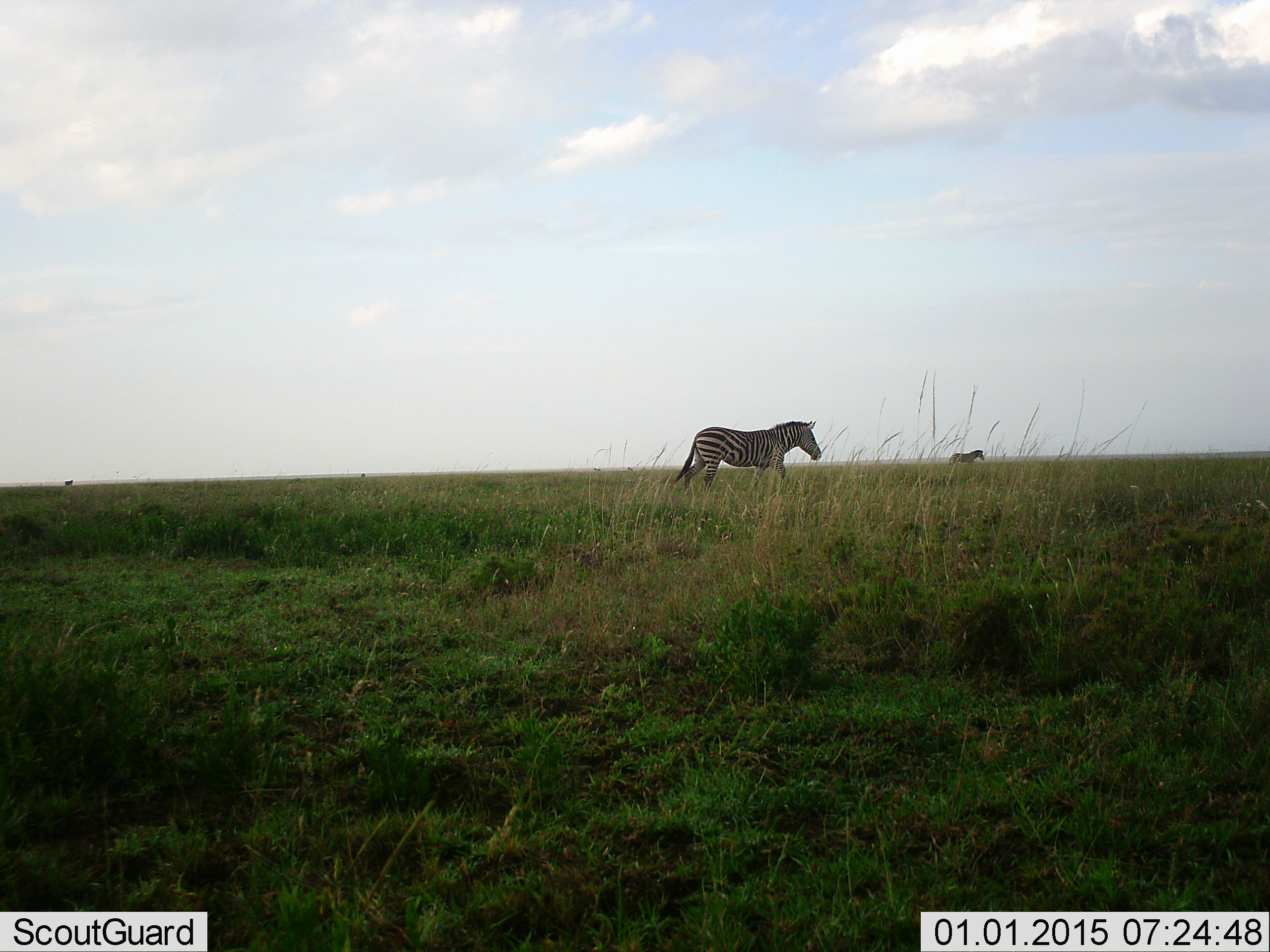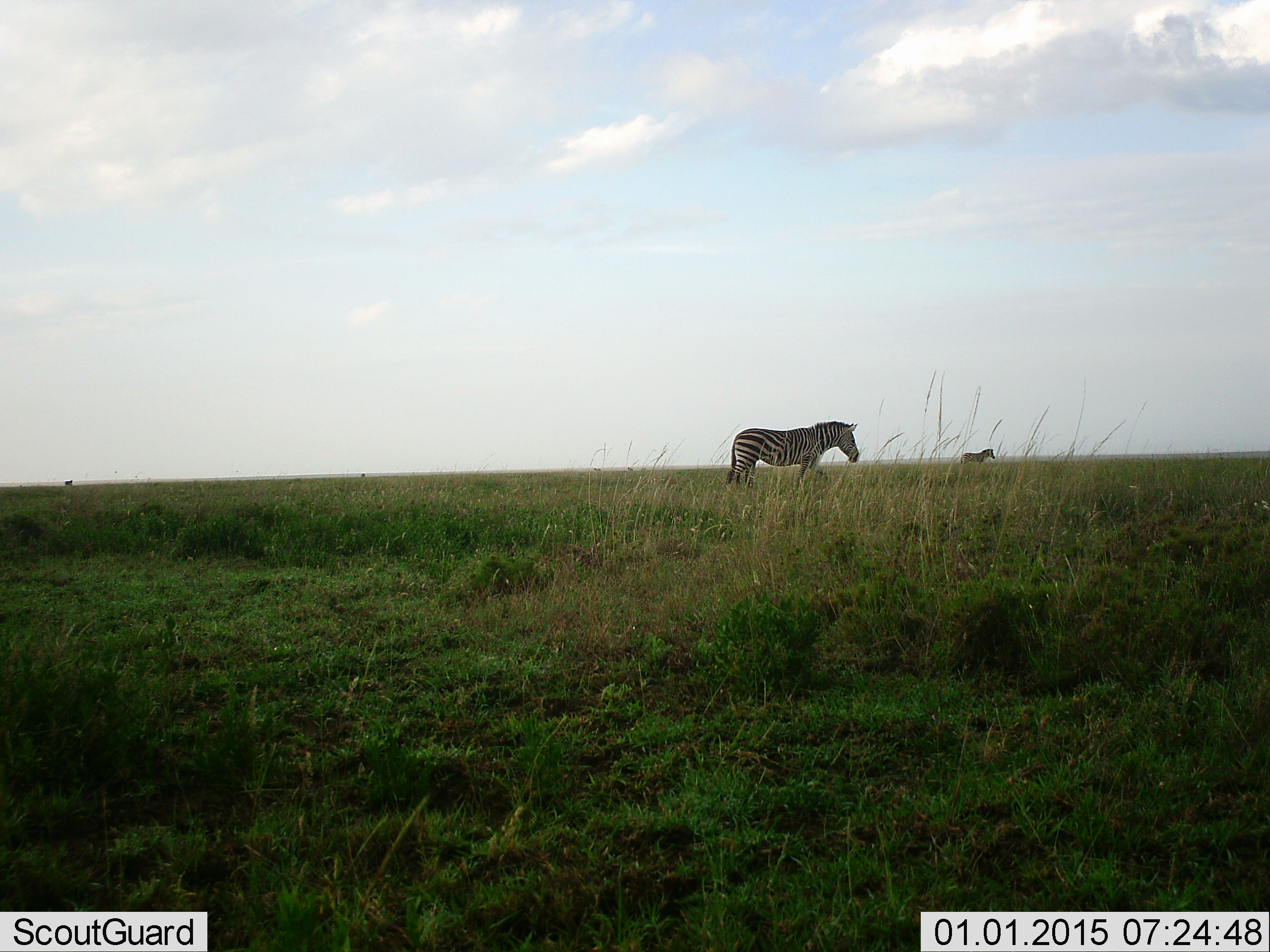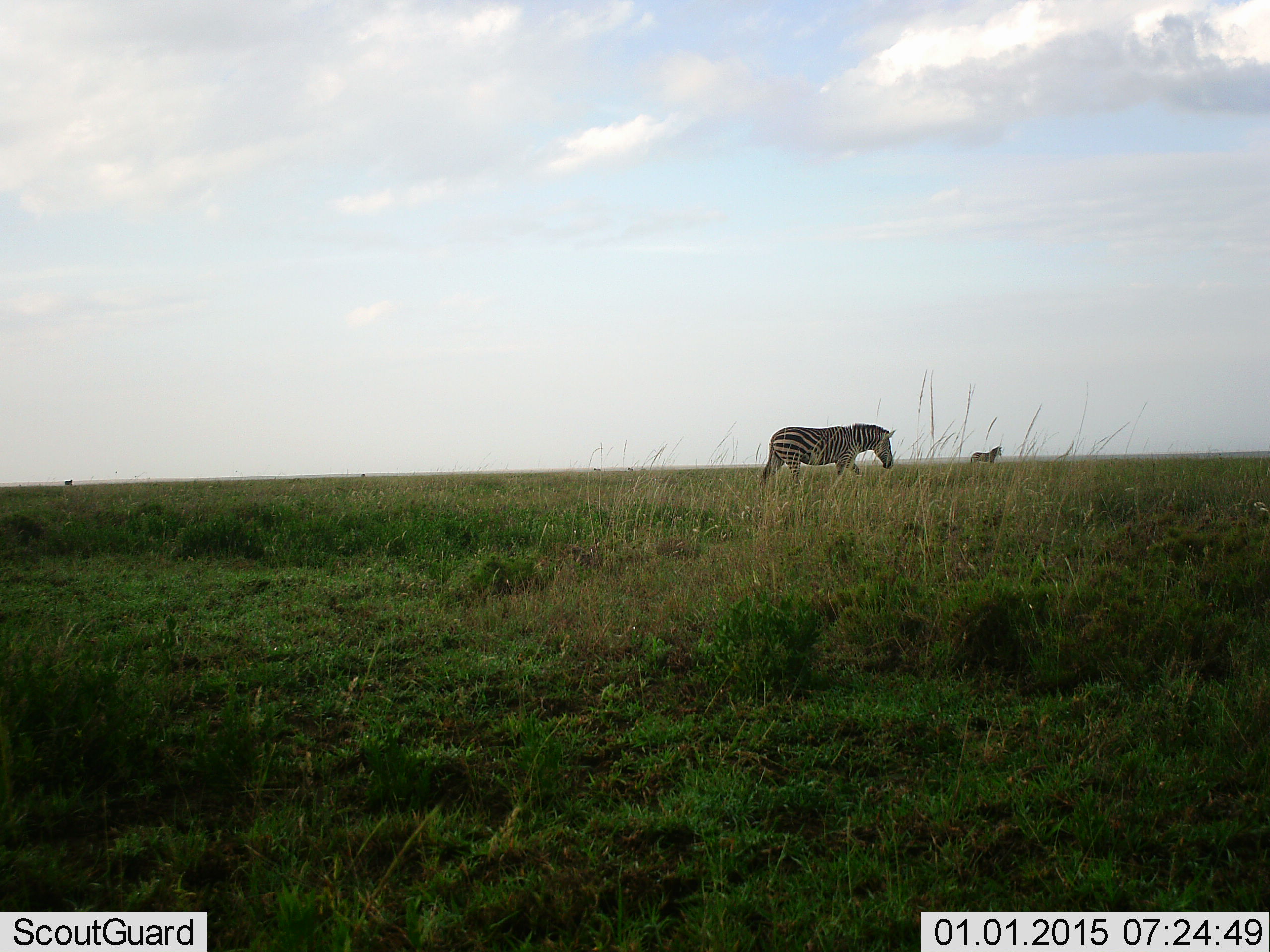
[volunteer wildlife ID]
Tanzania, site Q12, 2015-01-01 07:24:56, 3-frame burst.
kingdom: Animalia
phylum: Chordata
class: Mammalia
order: Perissodactyla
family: Equidae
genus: Equus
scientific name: Equus quagga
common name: plains zebra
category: zebra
Zebra (plains zebra) (Equus quagga), count 2. Behavior (volunteer vote fractions): standing 10%, resting 0%, moving 90%, interacting 0%. Young present (vote fraction): 0%. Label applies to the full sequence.